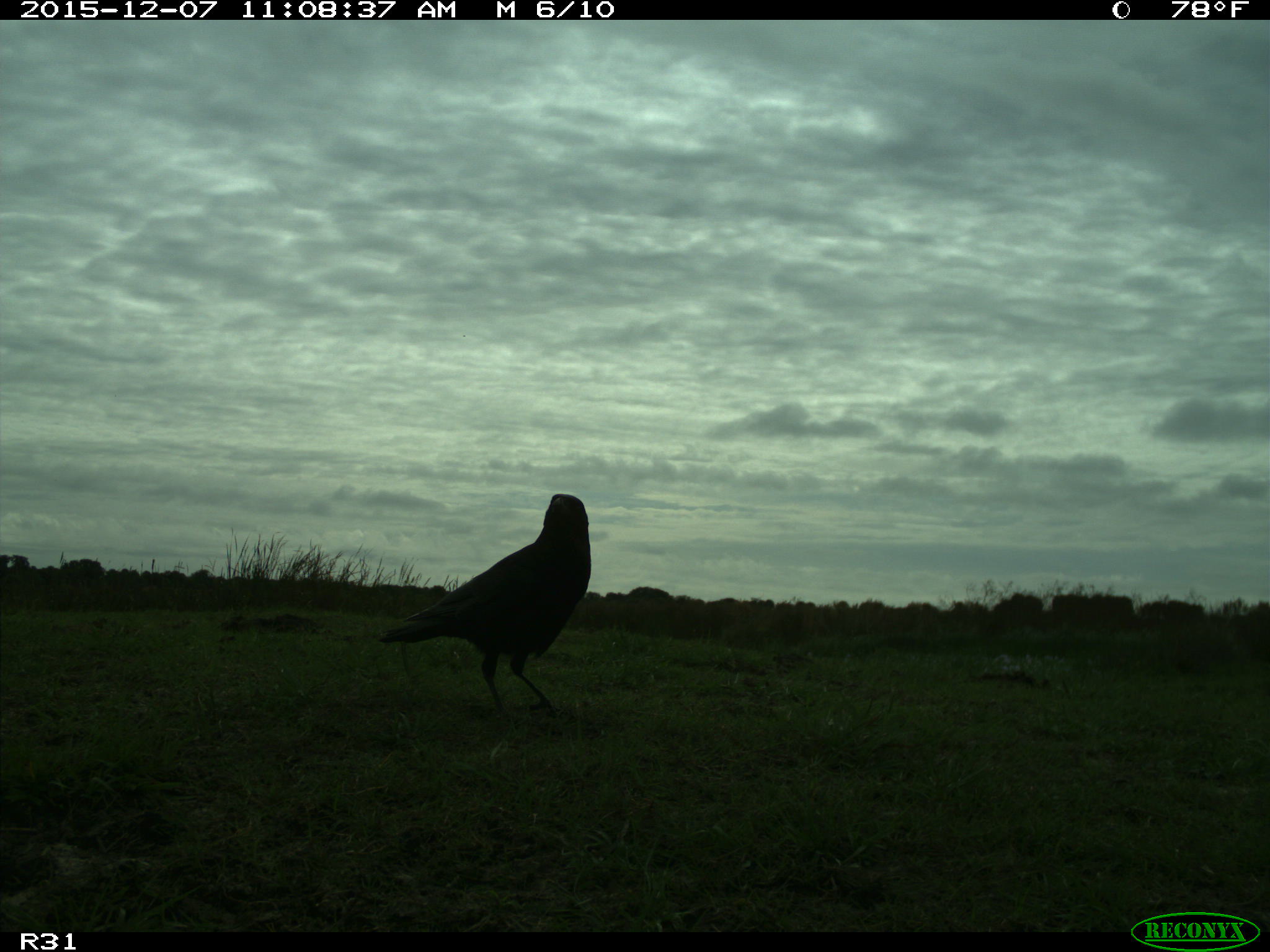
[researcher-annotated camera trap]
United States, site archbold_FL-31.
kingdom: Animalia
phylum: Chordata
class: Aves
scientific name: Aves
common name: birds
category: unidentified bird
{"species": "unidentified bird (birds) (Aves)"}